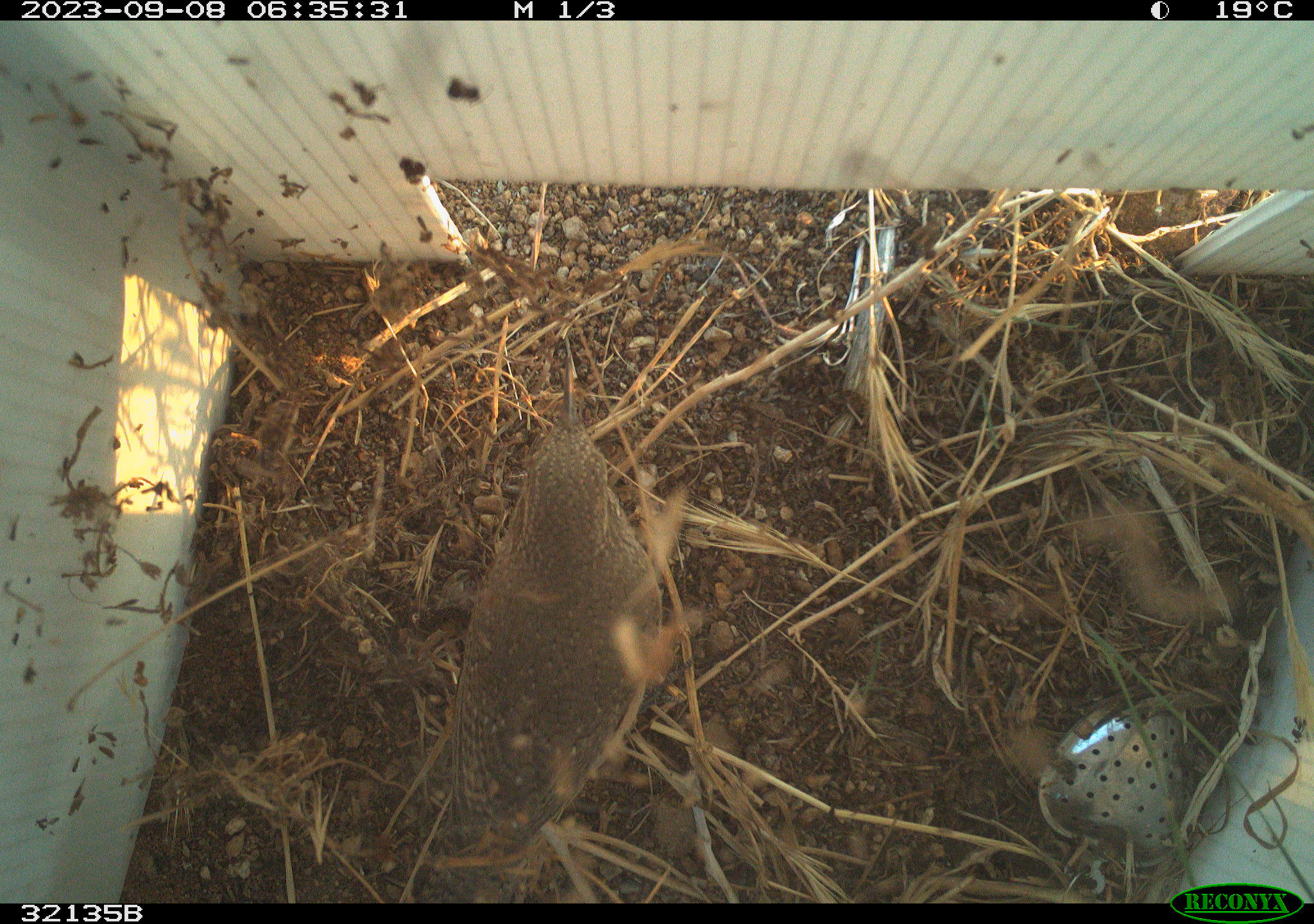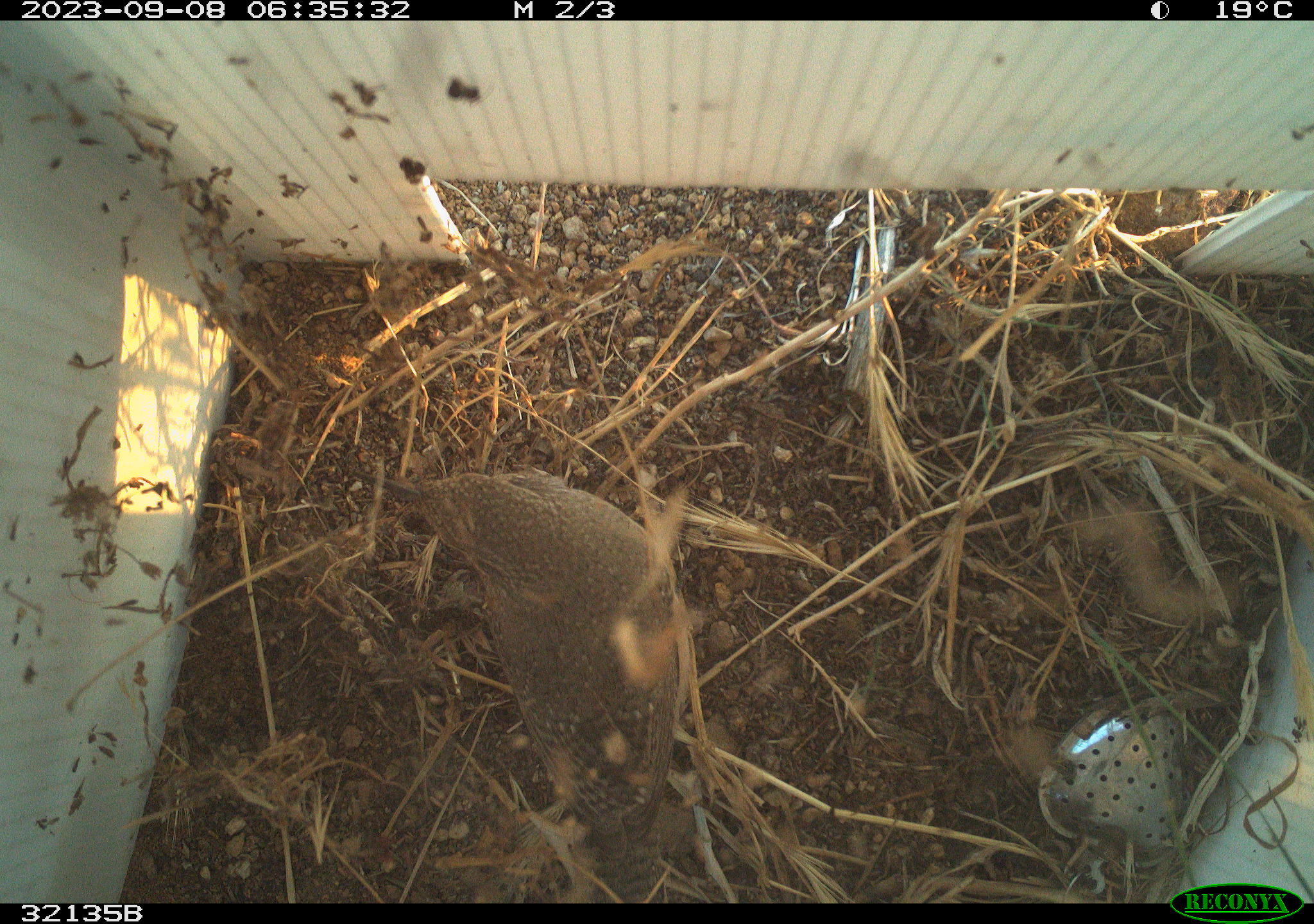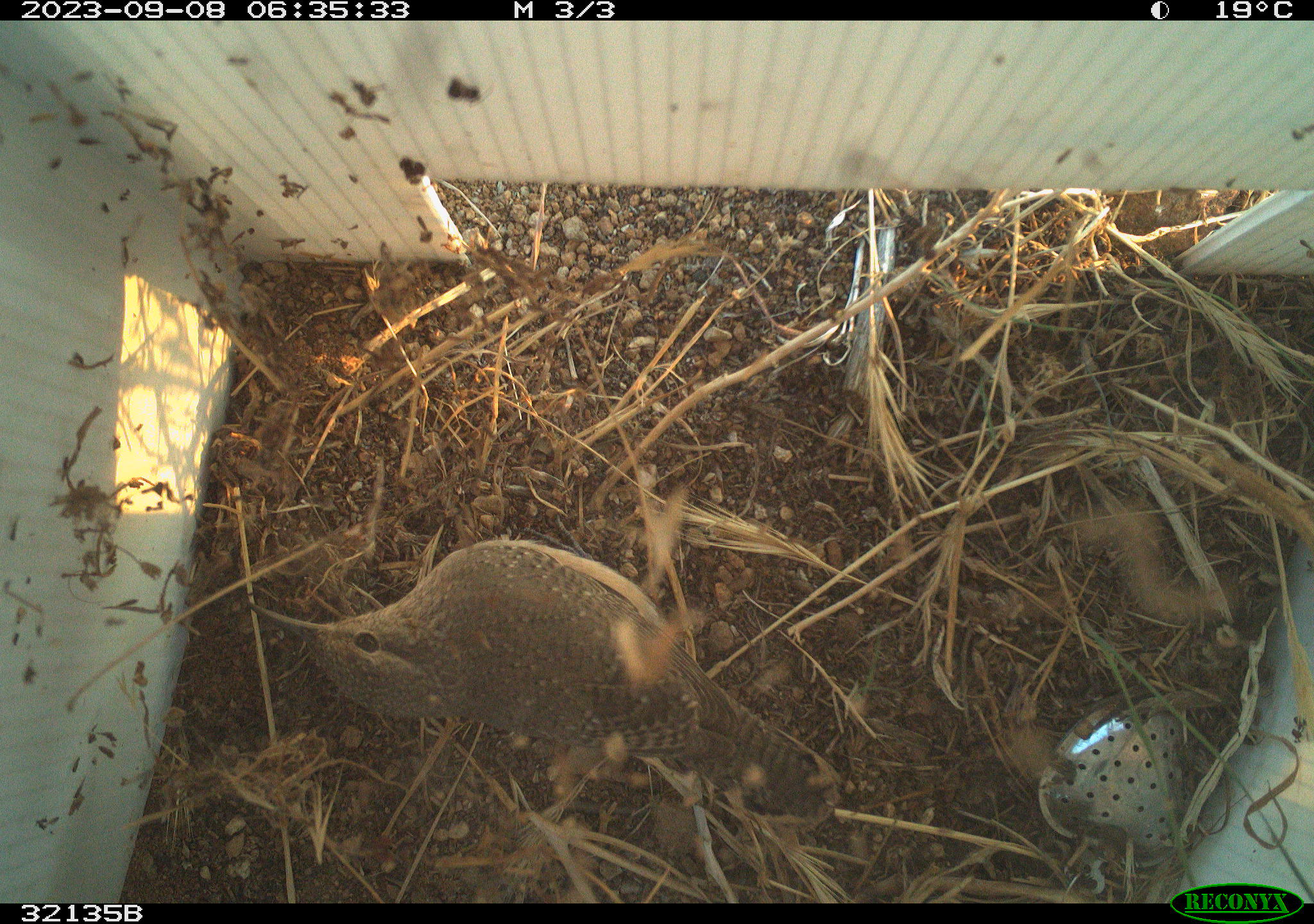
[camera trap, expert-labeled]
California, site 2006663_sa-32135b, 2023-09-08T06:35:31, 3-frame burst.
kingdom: Animalia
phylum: Chordata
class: Aves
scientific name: Aves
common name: bird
Bird (Aves).